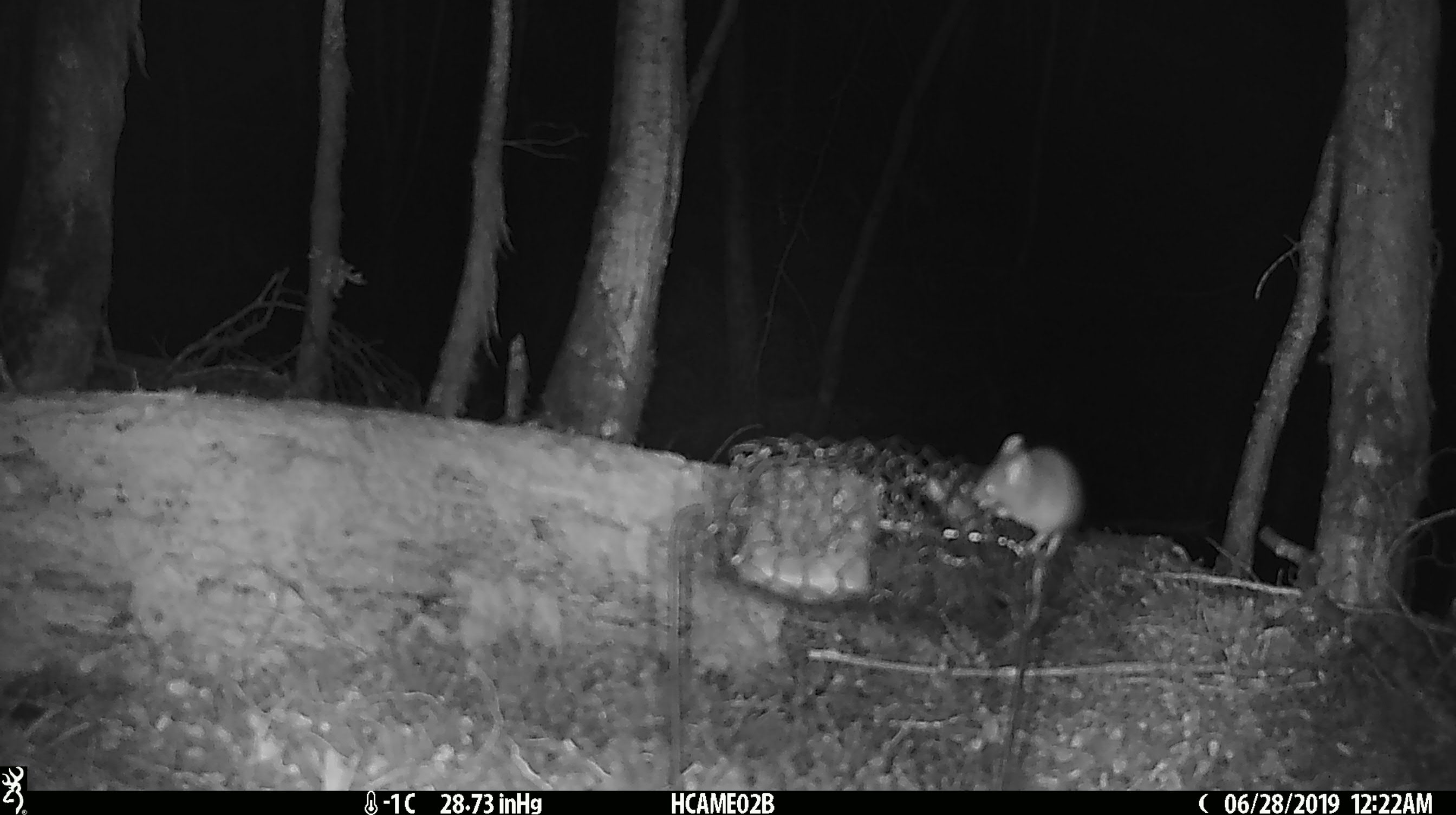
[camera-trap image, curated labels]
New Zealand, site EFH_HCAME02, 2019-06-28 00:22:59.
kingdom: Animalia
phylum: Chordata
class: Mammalia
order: Rodentia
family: Muridae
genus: Mus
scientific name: Mus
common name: mouse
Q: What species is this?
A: Mouse (Mus).